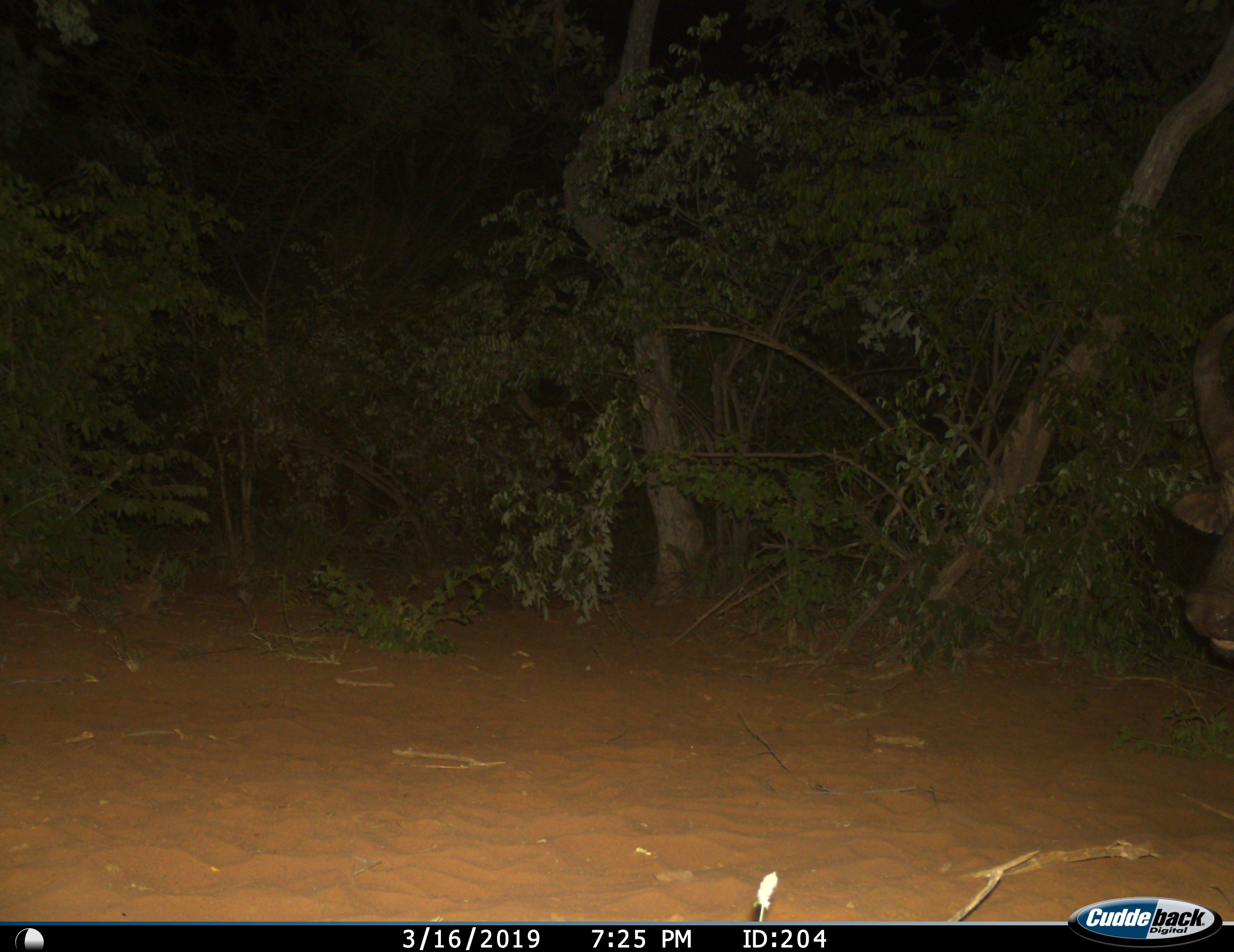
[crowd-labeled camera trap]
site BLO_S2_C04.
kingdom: Animalia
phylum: Chordata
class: Mammalia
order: Artiodactyla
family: Bovidae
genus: Syncerus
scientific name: Syncerus caffer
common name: african buffalo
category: buffalo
Buffalo (african buffalo) (Syncerus caffer), count 1. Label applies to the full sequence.